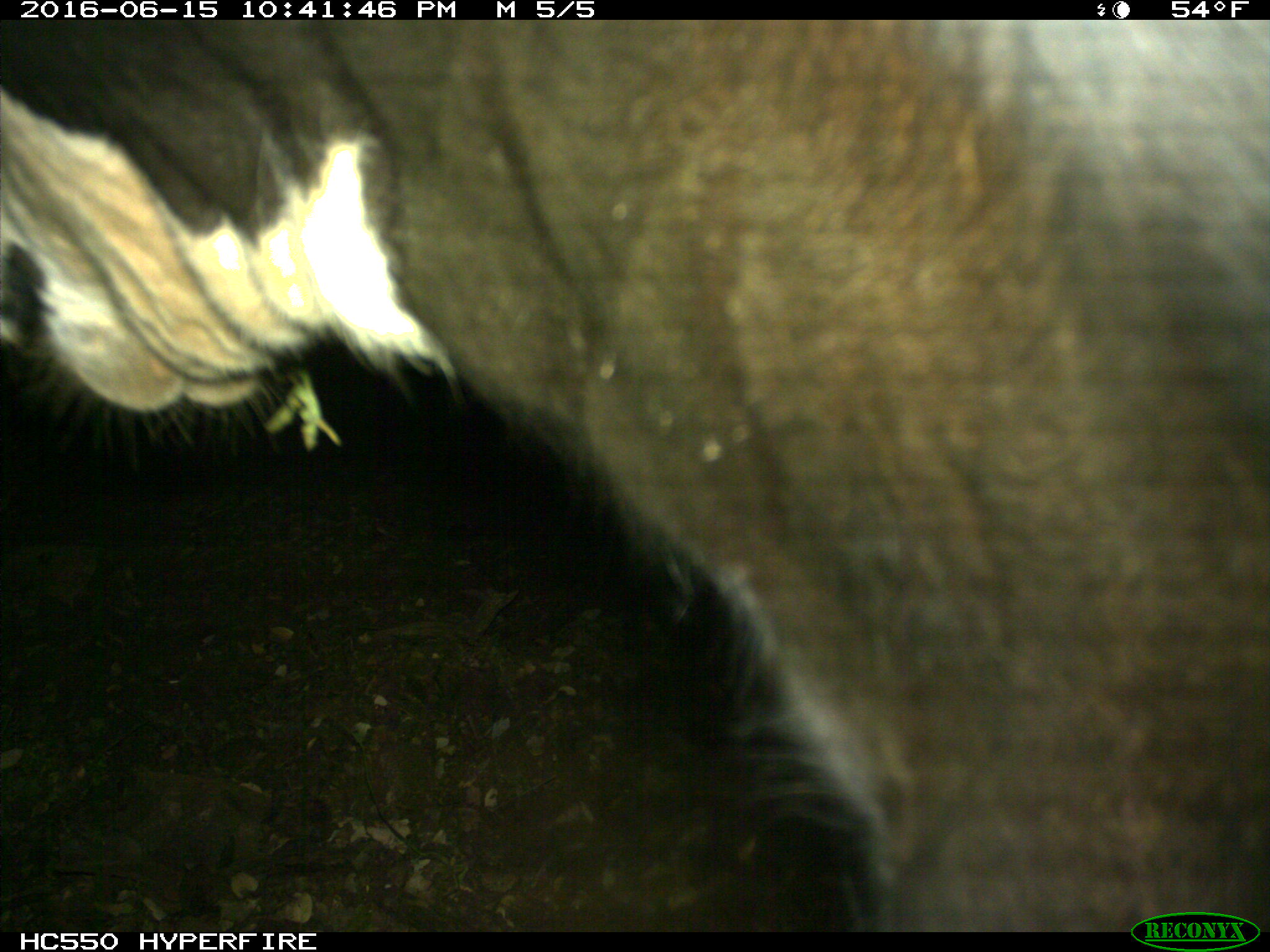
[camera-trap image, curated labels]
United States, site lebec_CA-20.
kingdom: Animalia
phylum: Chordata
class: Mammalia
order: Artiodactyla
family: Bovidae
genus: Bos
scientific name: Bos taurus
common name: domestic cow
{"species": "Bos taurus (domestic cow)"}